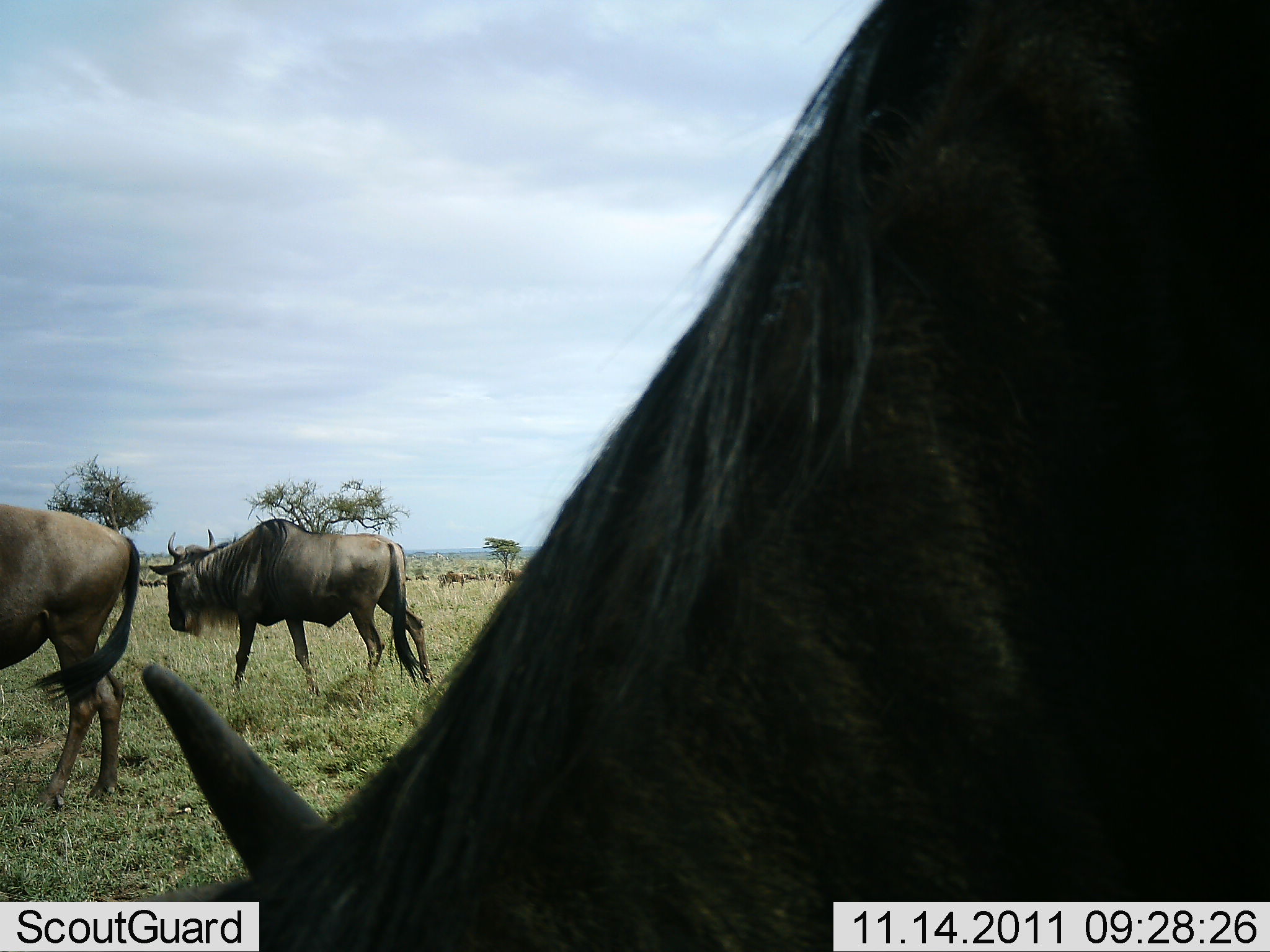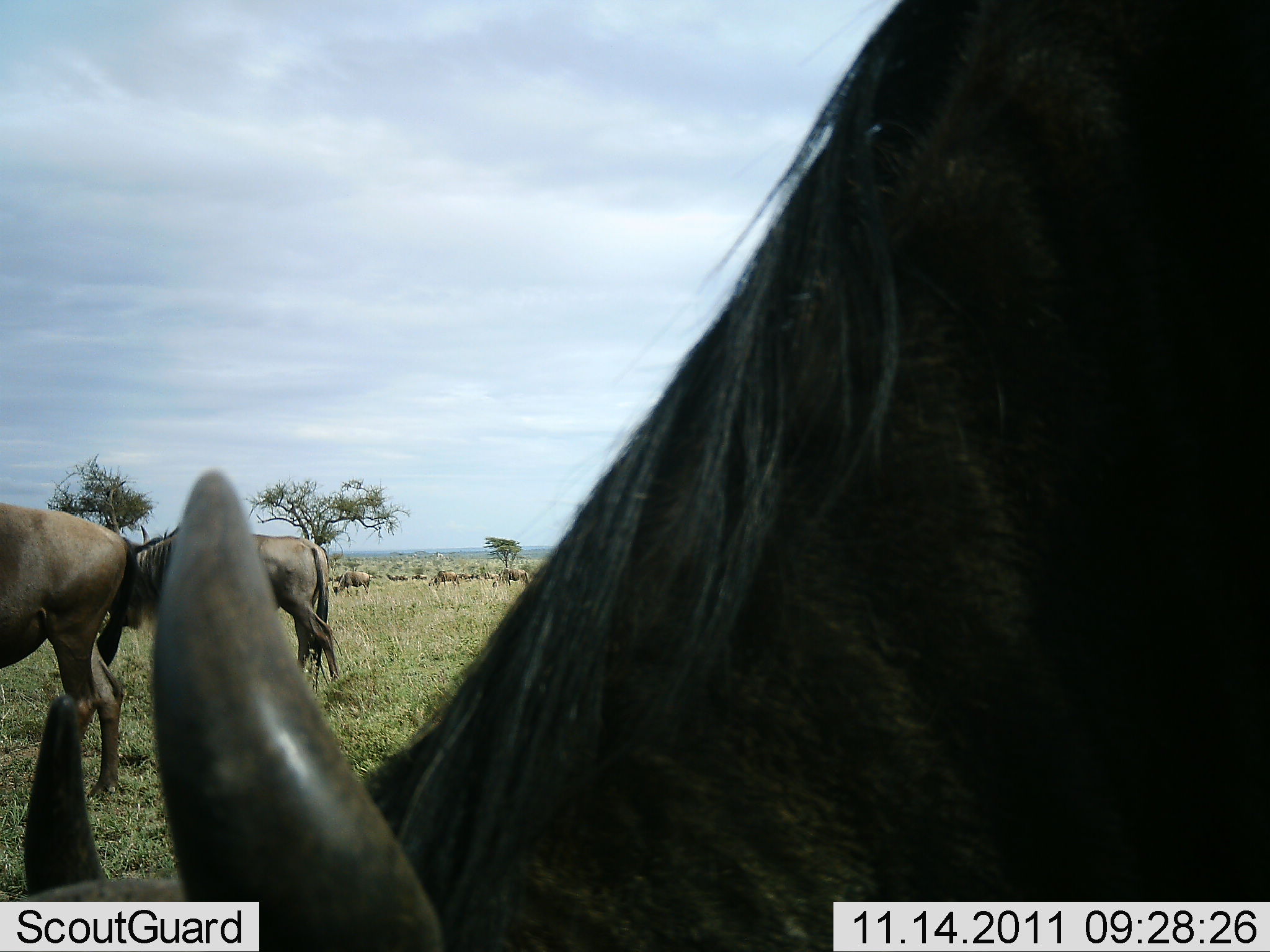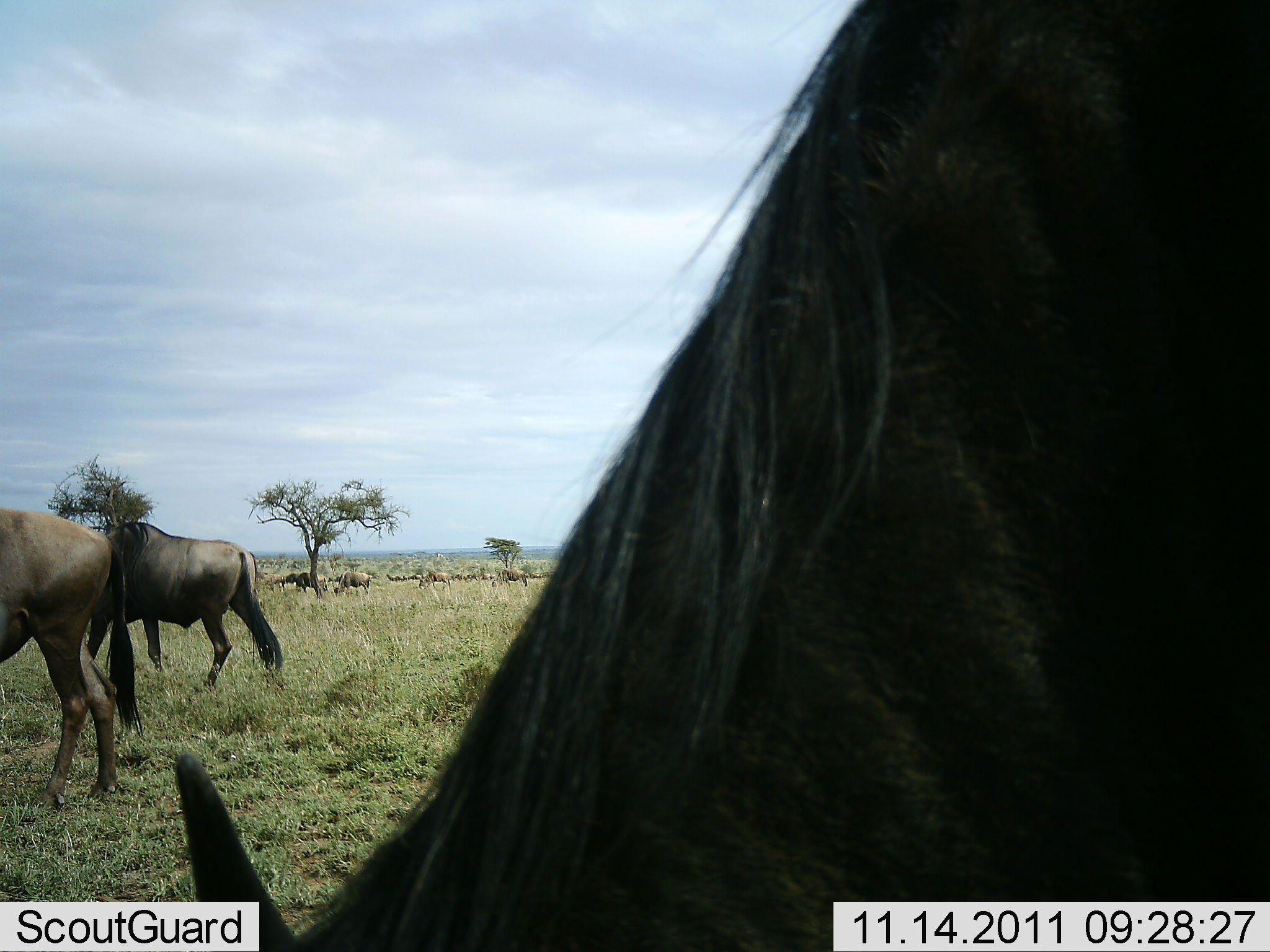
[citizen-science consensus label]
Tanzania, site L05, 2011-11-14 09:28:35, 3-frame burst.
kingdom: Animalia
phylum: Chordata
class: Mammalia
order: Artiodactyla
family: Bovidae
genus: Connochaetes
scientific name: Connochaetes taurinus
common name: blue wildebeest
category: wildebeest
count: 10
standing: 50%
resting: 0%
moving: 42%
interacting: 0%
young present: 0%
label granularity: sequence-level